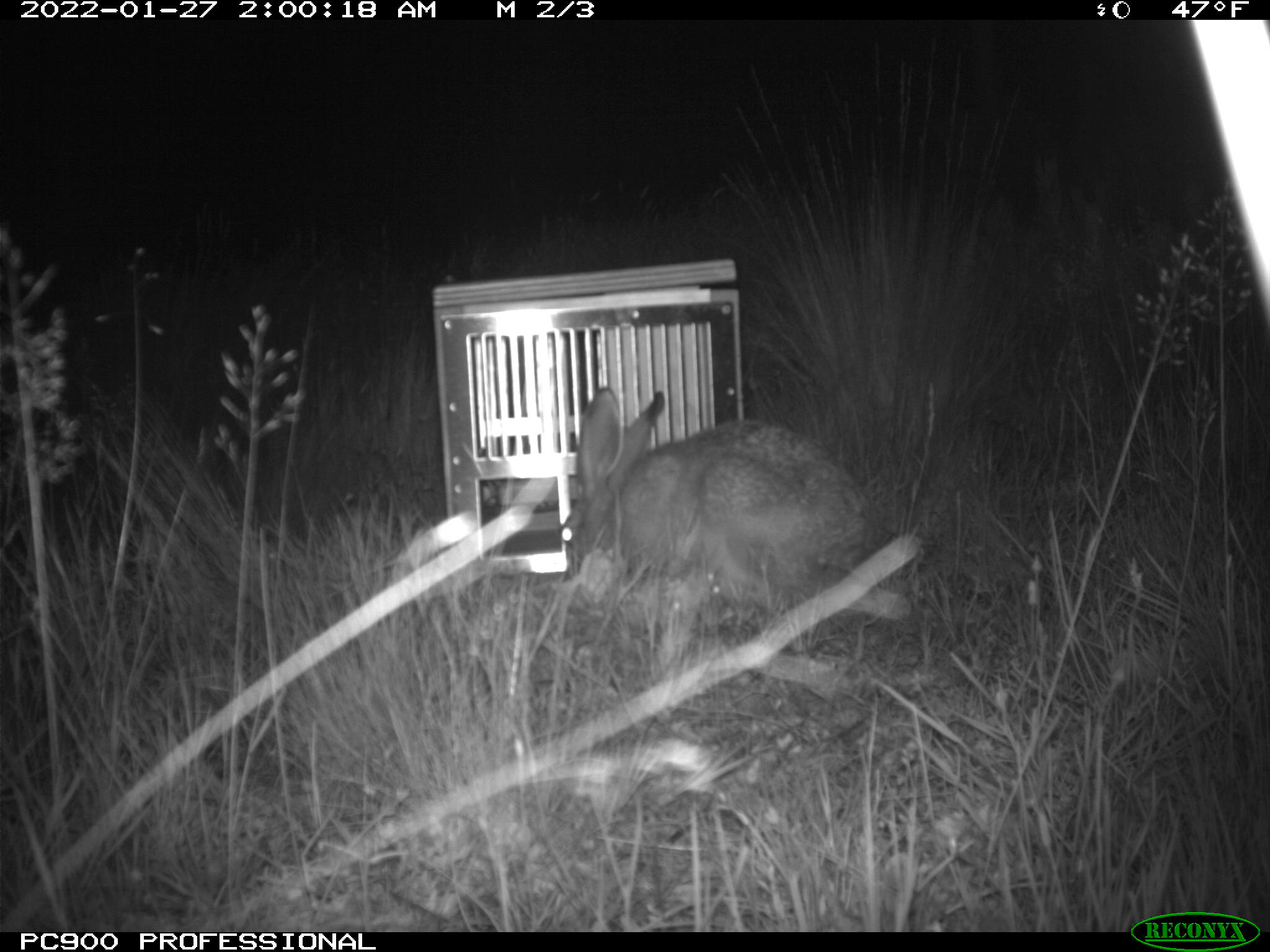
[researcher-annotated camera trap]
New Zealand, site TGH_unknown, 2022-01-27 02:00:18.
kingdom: Animalia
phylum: Chordata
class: Mammalia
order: Lagomorpha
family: Leporidae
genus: Lepus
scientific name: Lepus europaeus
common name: brown hare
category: hare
Hare (brown hare) (Lepus europaeus).